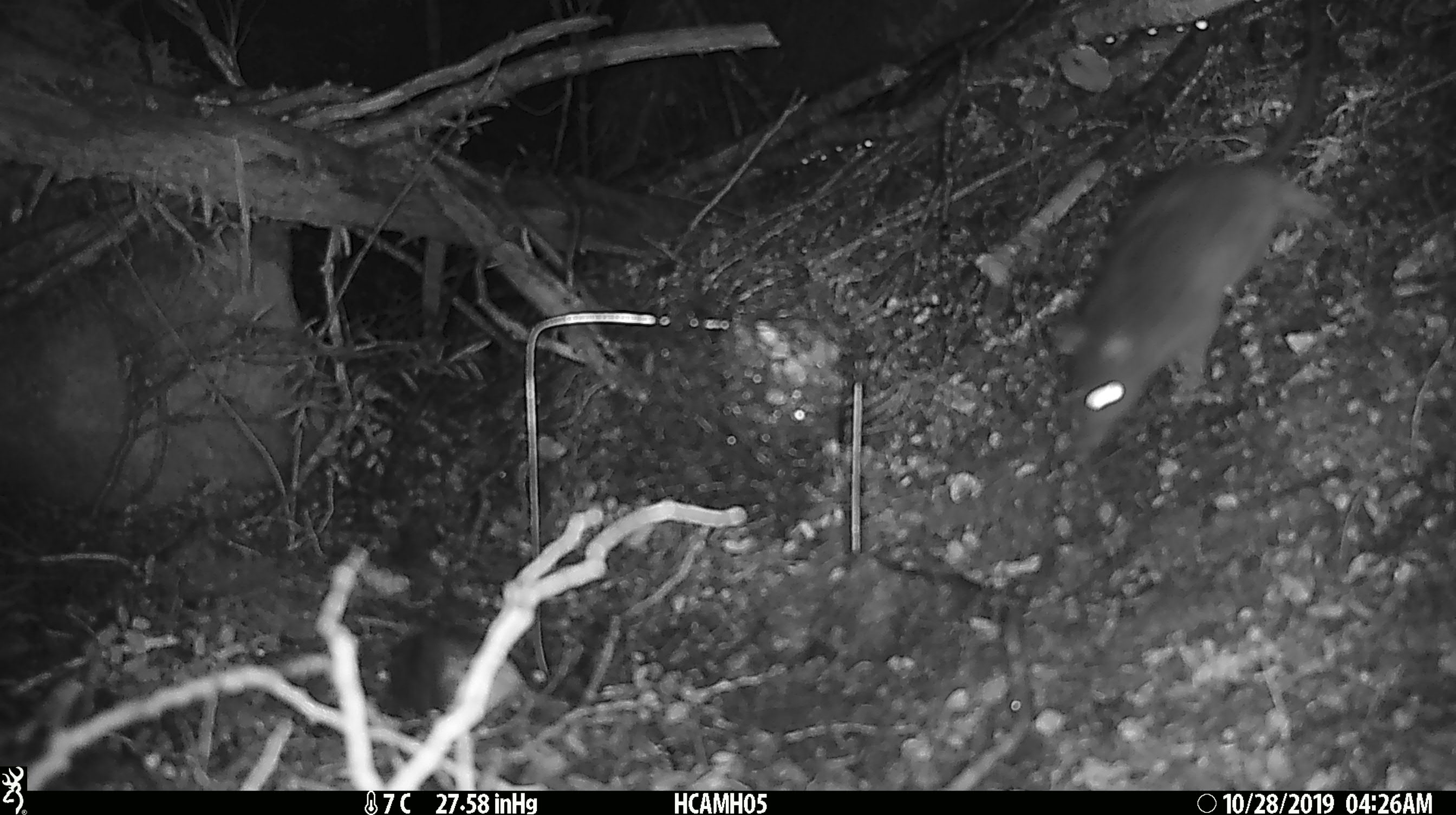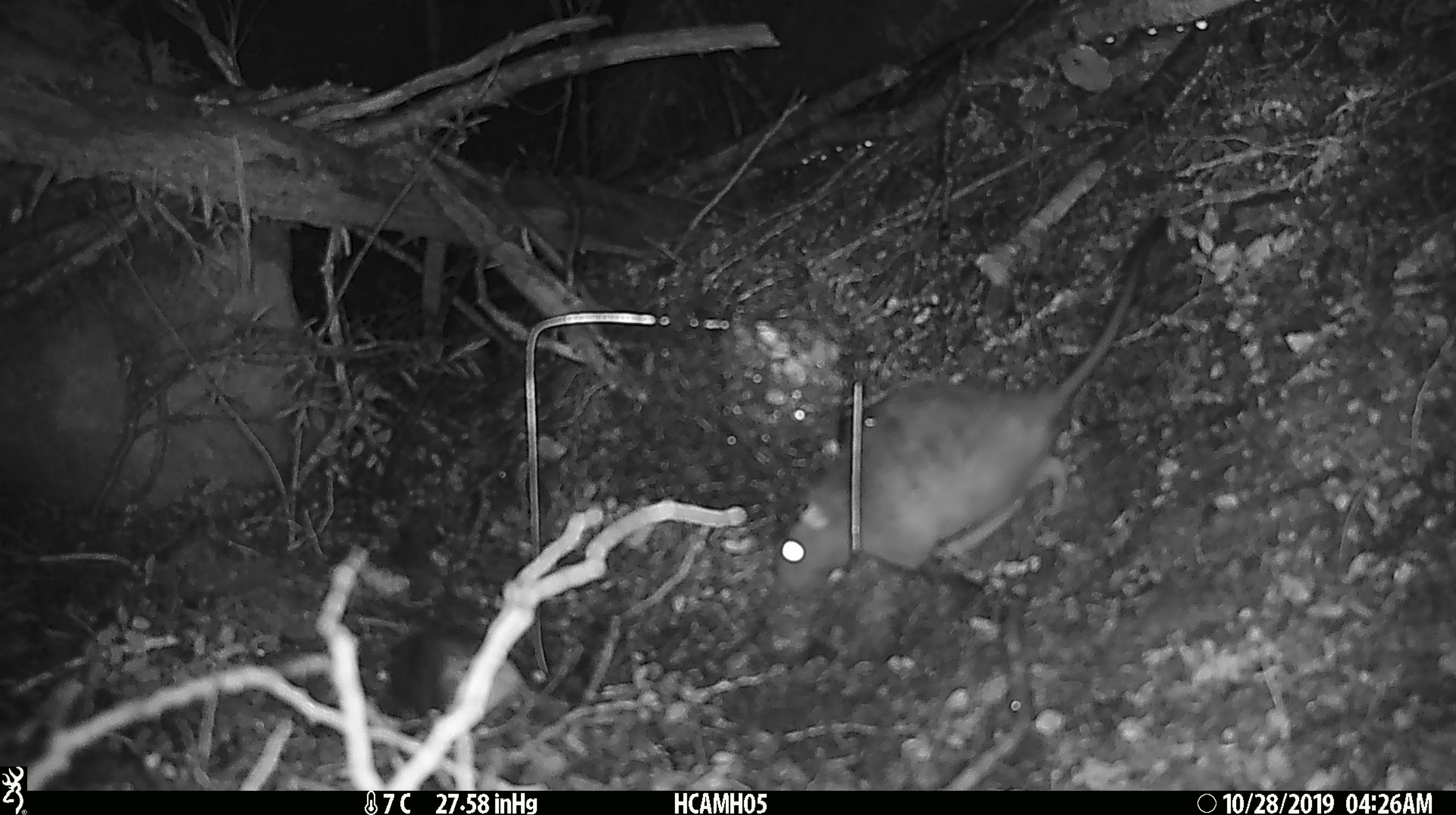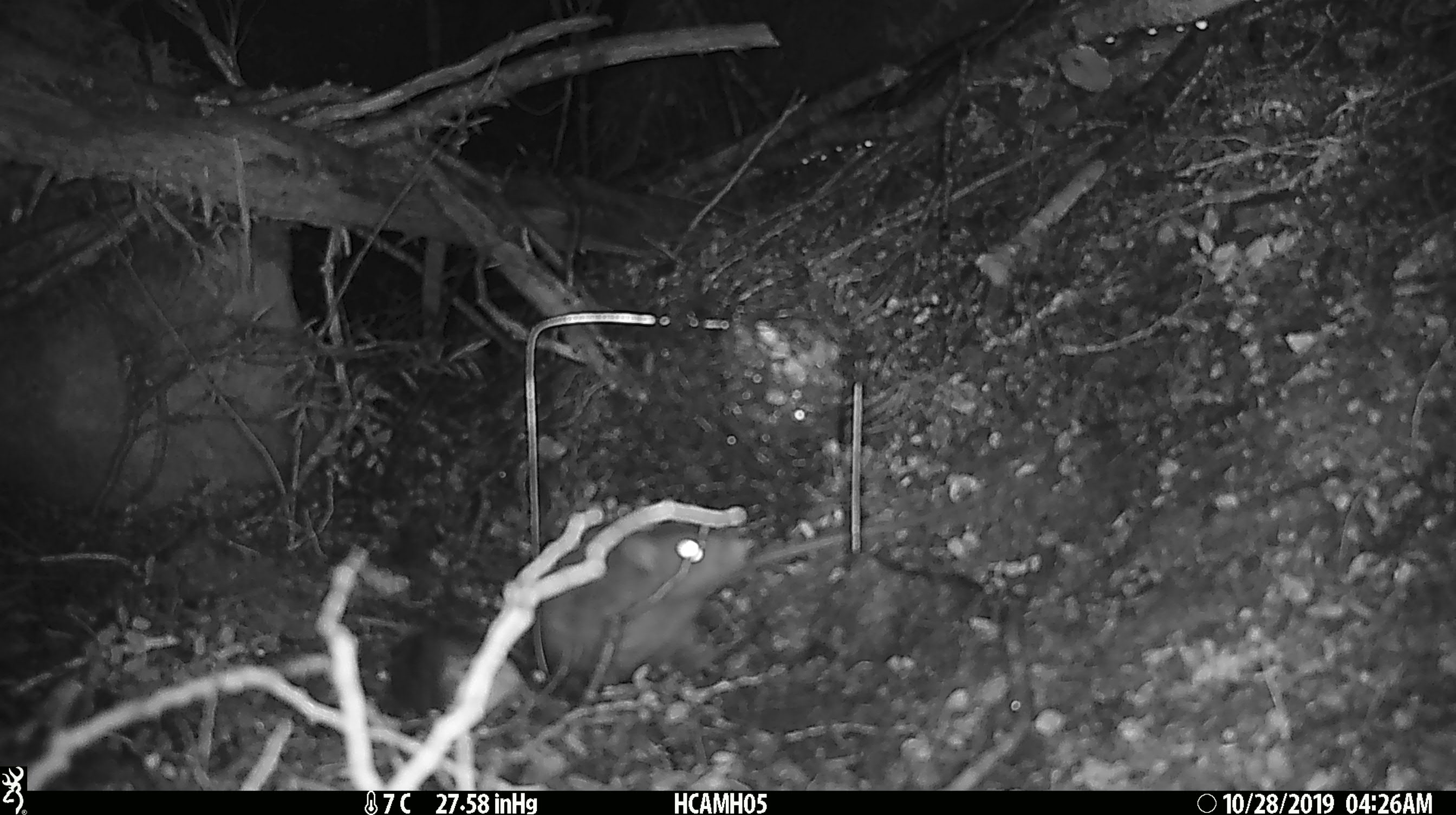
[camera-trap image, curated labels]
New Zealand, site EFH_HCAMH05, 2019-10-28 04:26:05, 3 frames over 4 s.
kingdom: Animalia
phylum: Chordata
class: Mammalia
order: Rodentia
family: Muridae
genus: Rattus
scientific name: Rattus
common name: rat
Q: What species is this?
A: Rat (Rattus).